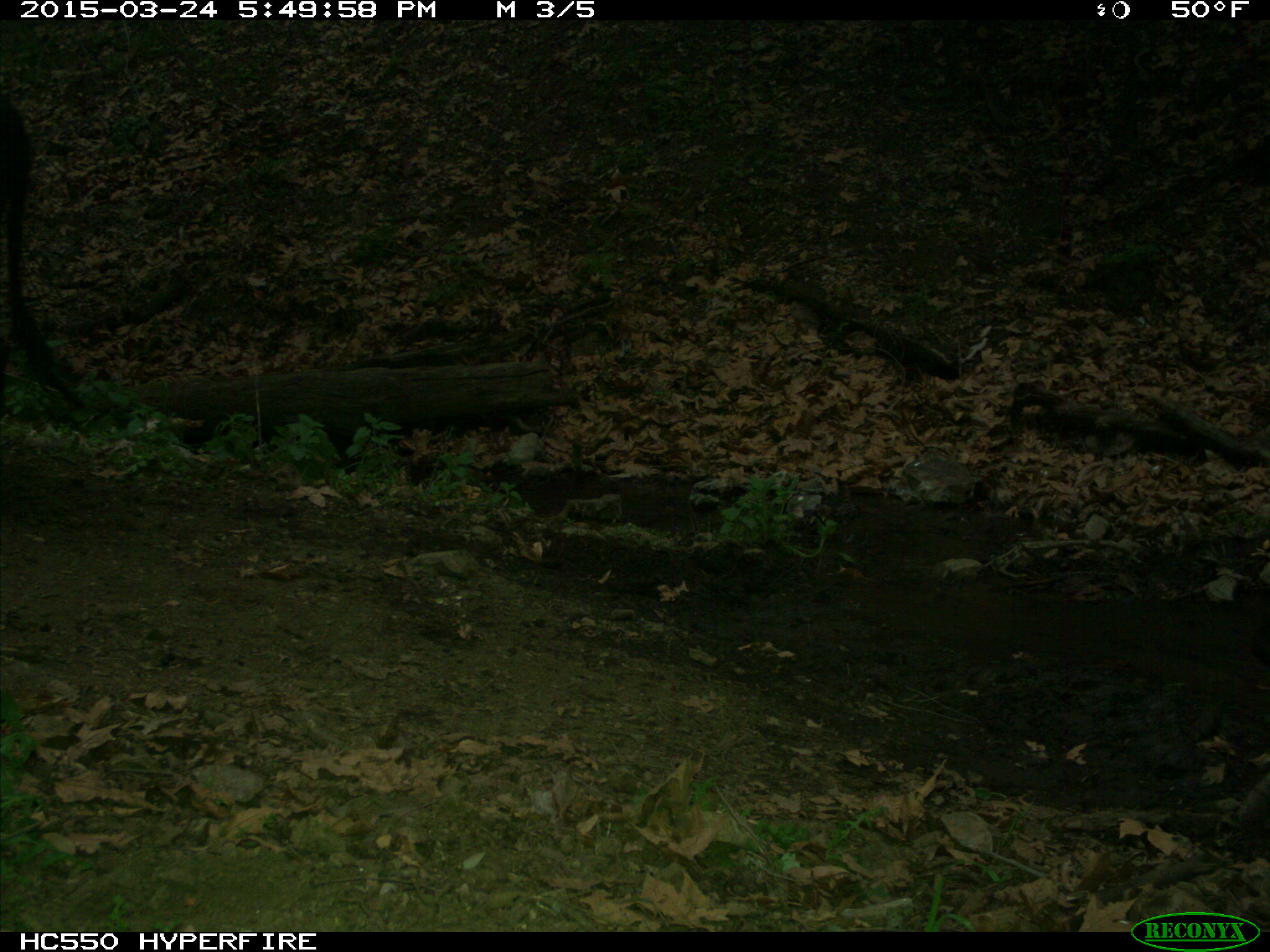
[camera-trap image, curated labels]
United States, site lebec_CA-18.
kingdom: Animalia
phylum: Chordata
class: Mammalia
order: Artiodactyla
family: Bovidae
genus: Bos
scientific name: Bos taurus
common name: domestic cow